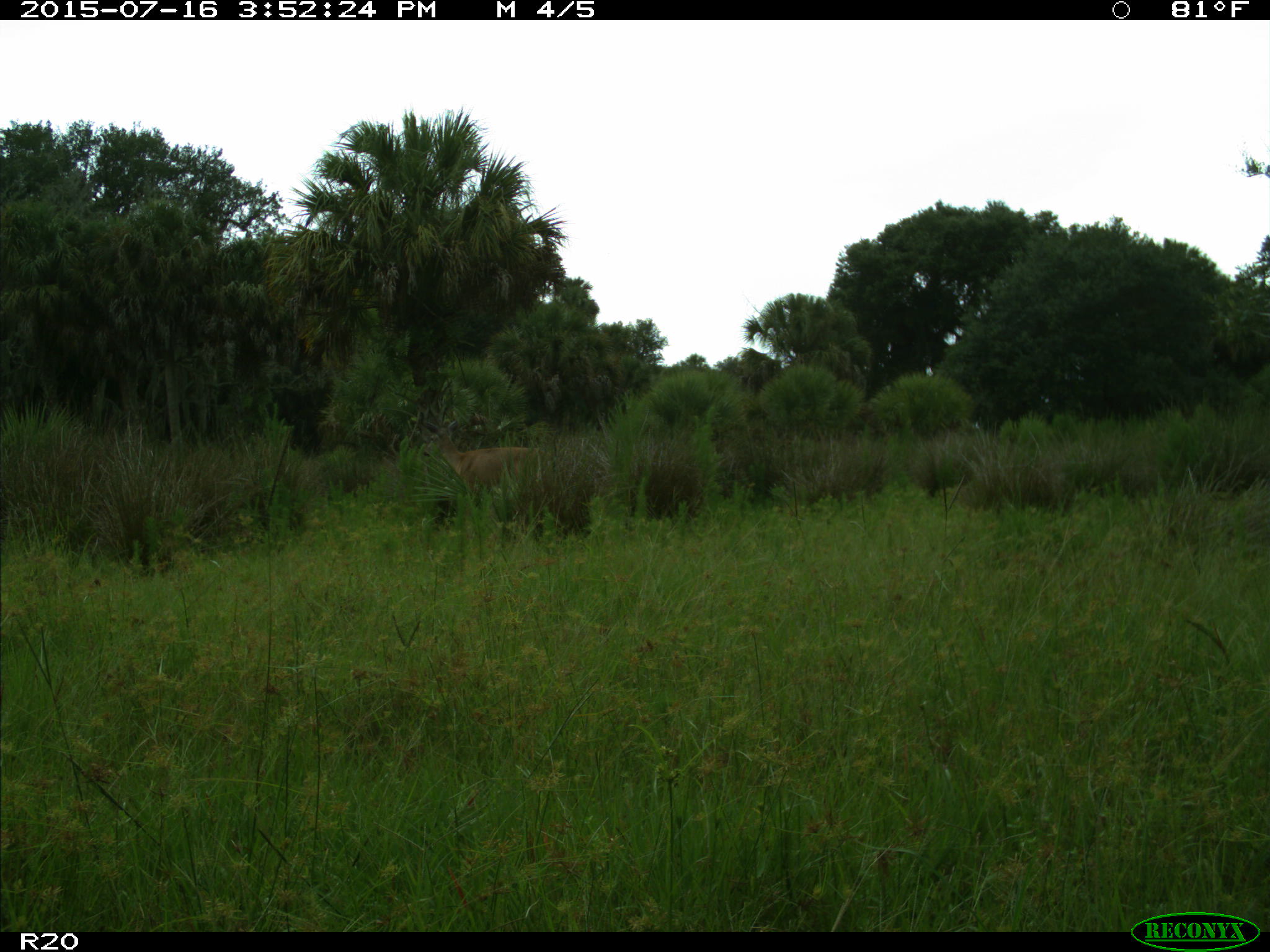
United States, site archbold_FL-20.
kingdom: Animalia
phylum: Chordata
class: Mammalia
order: Artiodactyla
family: Cervidae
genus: Odocoileus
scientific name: Odocoileus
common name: deer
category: unidentified deer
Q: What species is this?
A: Unidentified deer (deer) (Odocoileus).